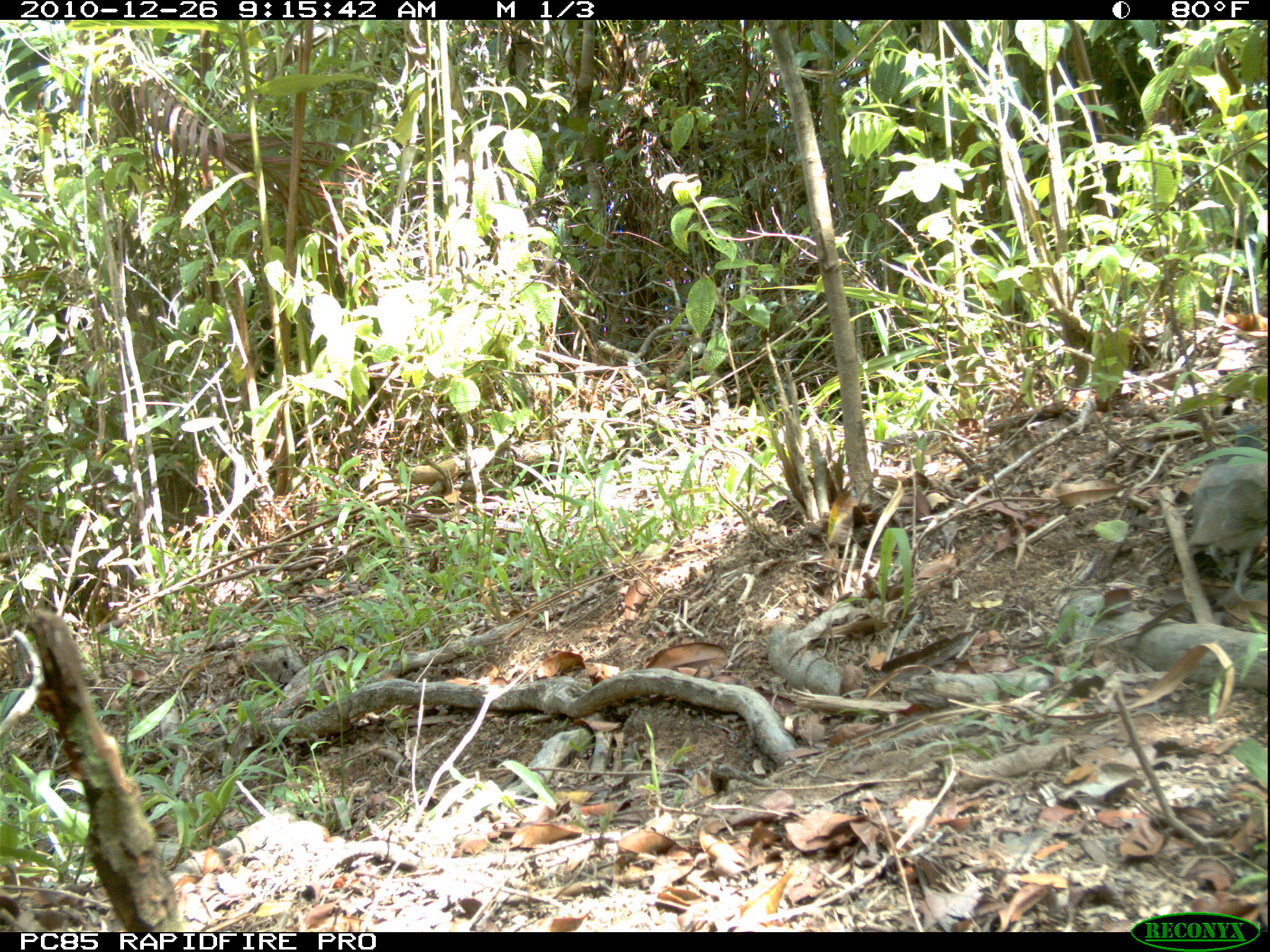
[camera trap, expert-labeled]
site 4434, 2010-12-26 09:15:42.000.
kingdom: Animalia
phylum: Chordata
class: Aves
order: Columbiformes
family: Columbidae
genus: Streptopelia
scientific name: Streptopelia picturata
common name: malagasy turtle dove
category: nesoenas picturata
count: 1